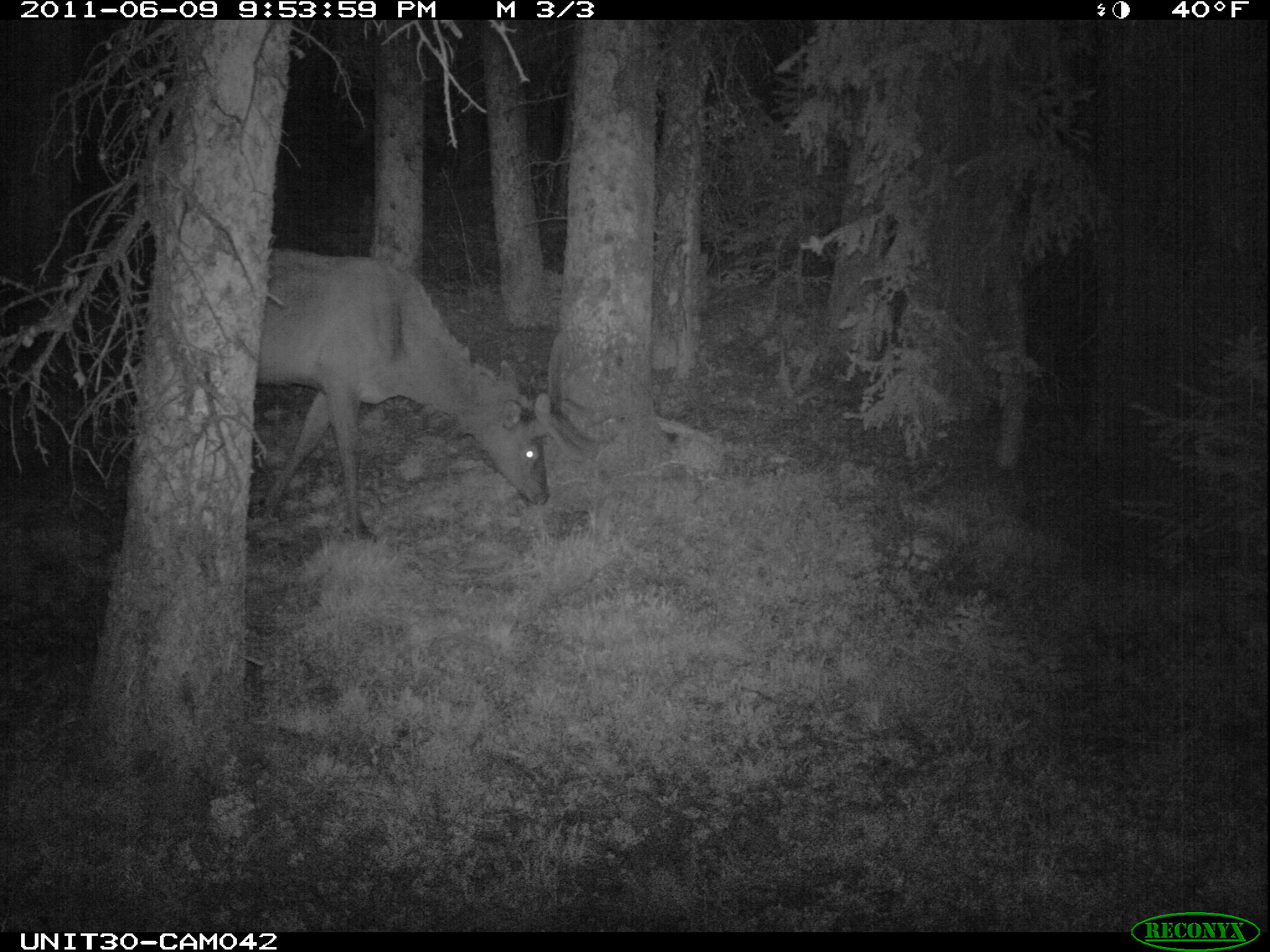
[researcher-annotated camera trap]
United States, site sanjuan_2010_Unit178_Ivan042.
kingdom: Animalia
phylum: Chordata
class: Mammalia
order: Artiodactyla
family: Cervidae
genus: Cervus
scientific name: Cervus elaphus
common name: red deer